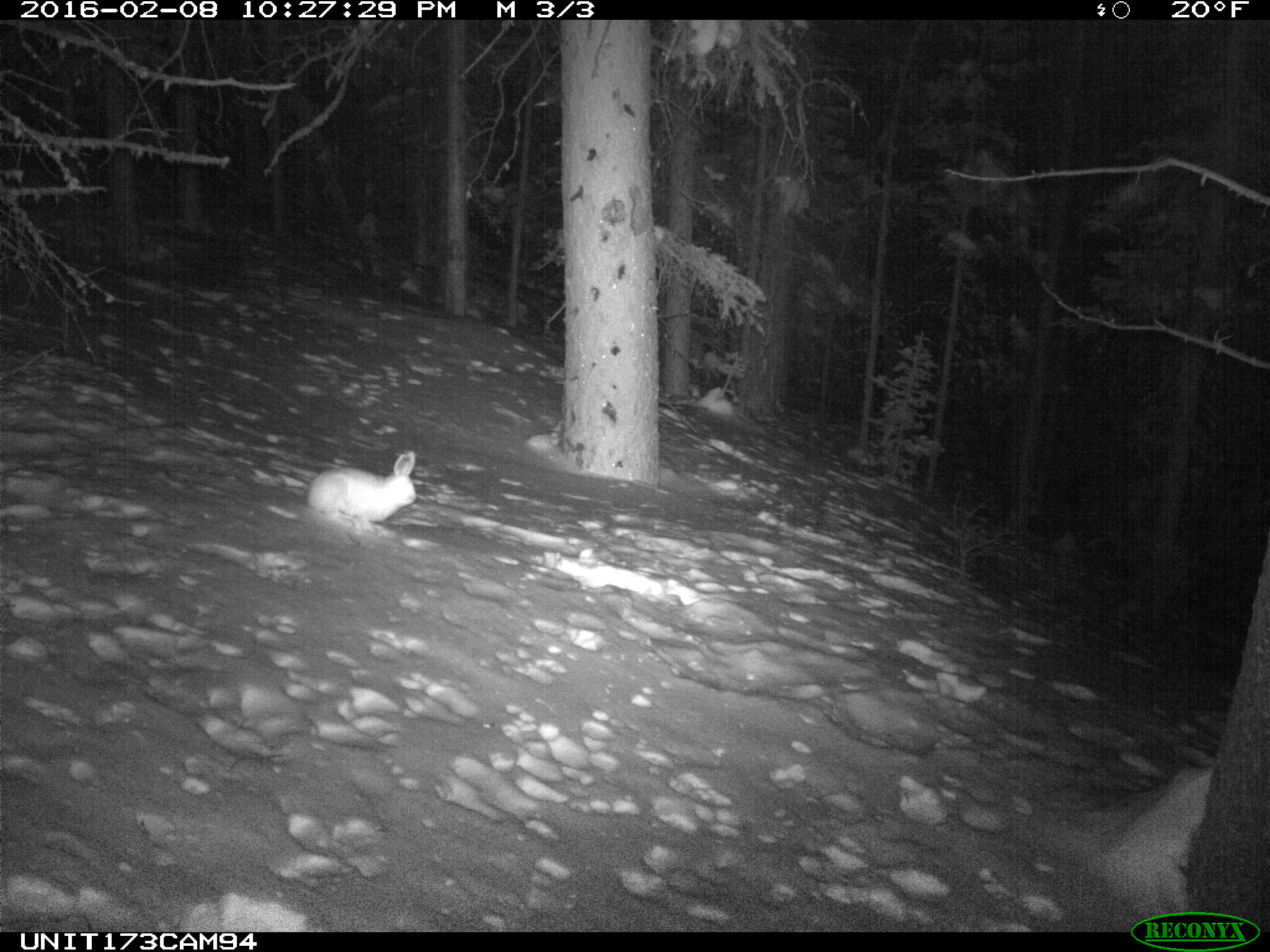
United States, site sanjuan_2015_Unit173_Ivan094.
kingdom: Animalia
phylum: Chordata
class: Mammalia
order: Lagomorpha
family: Leporidae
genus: Lepus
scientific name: Lepus americanus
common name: snowshoe hare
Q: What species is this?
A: Lepus americanus (snowshoe hare).